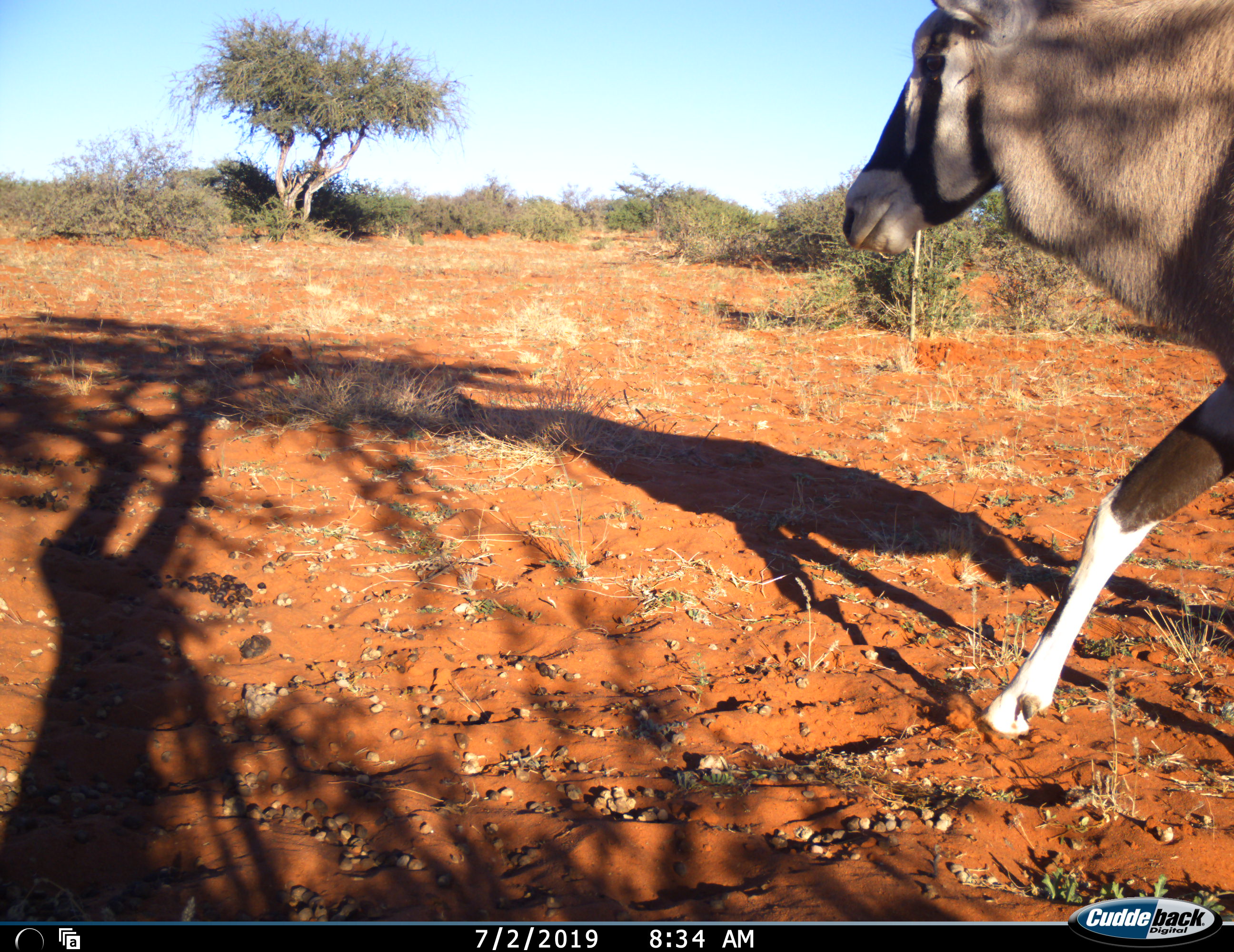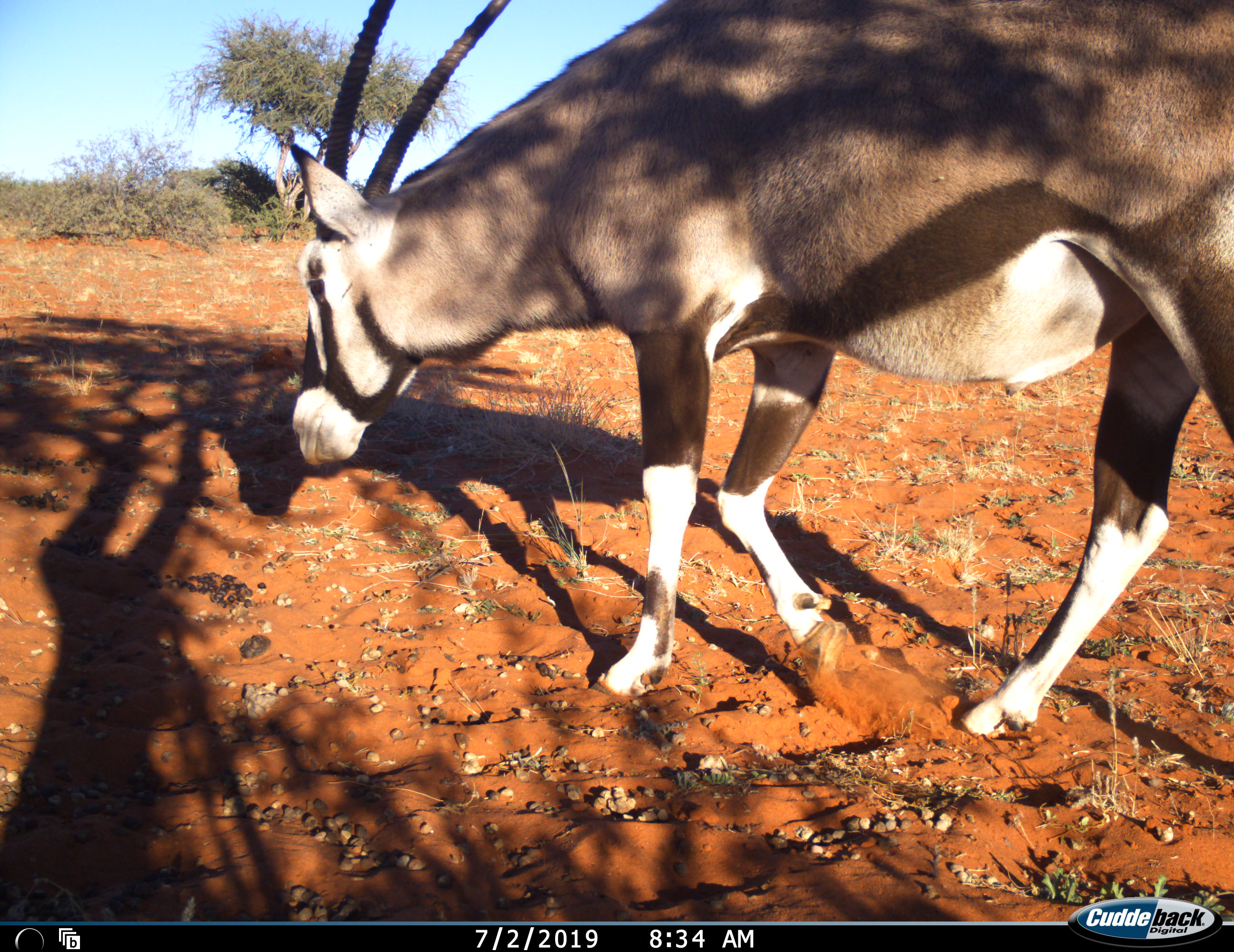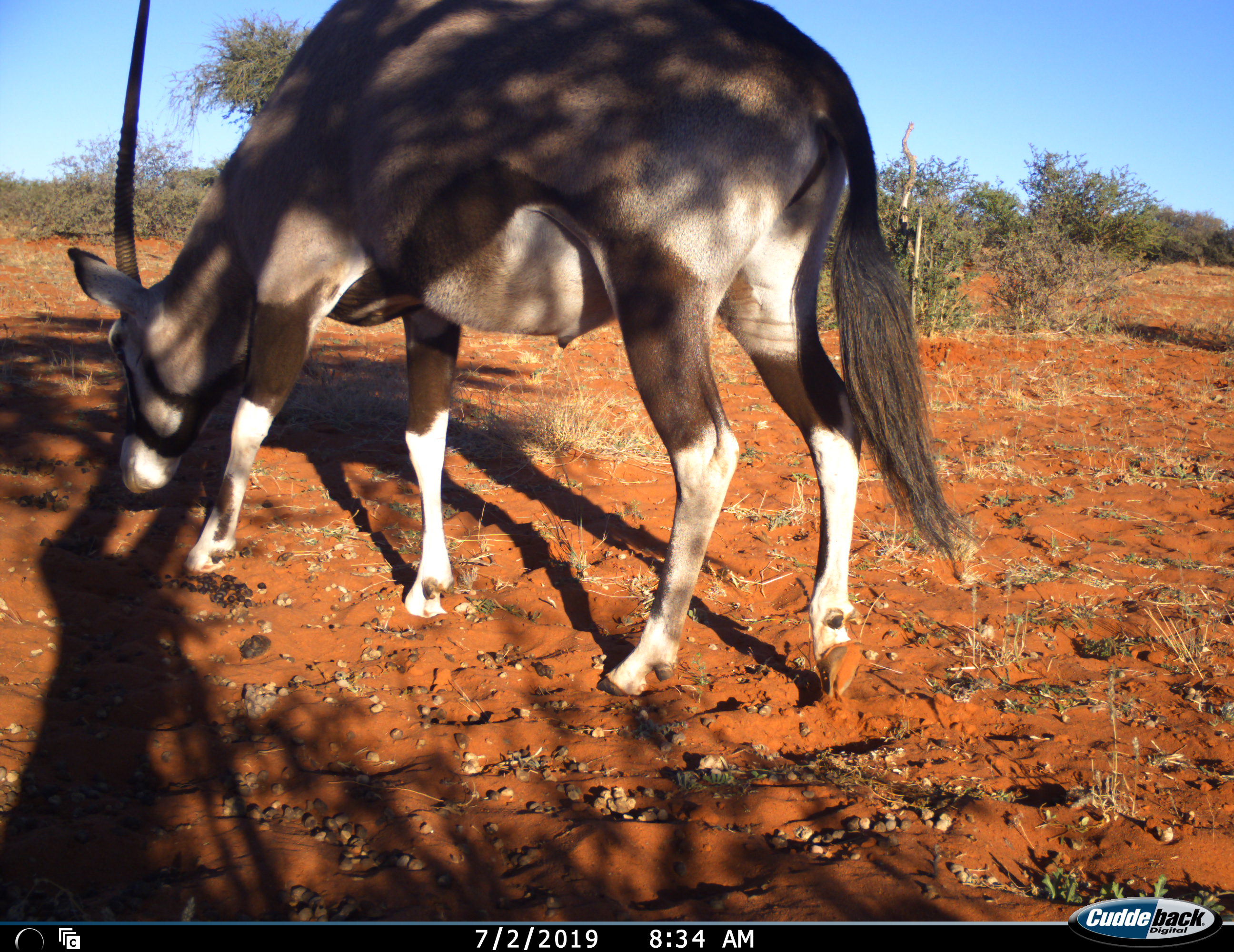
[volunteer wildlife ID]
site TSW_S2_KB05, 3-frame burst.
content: unidentified animal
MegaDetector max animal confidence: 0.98